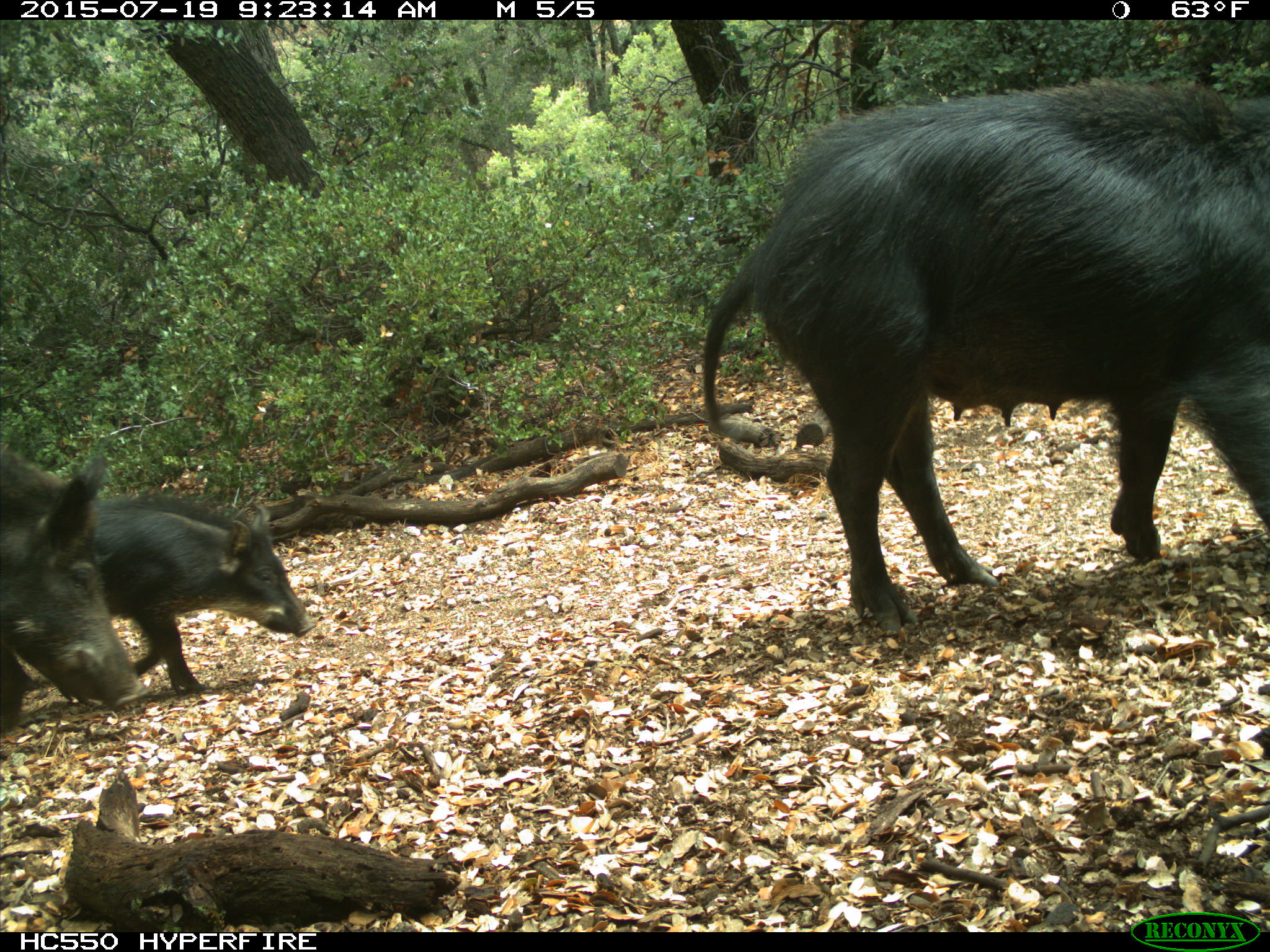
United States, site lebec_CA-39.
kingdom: Animalia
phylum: Chordata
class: Mammalia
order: Artiodactyla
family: Suidae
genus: Sus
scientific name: Sus scrofa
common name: wild boar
Sus scrofa (wild boar).